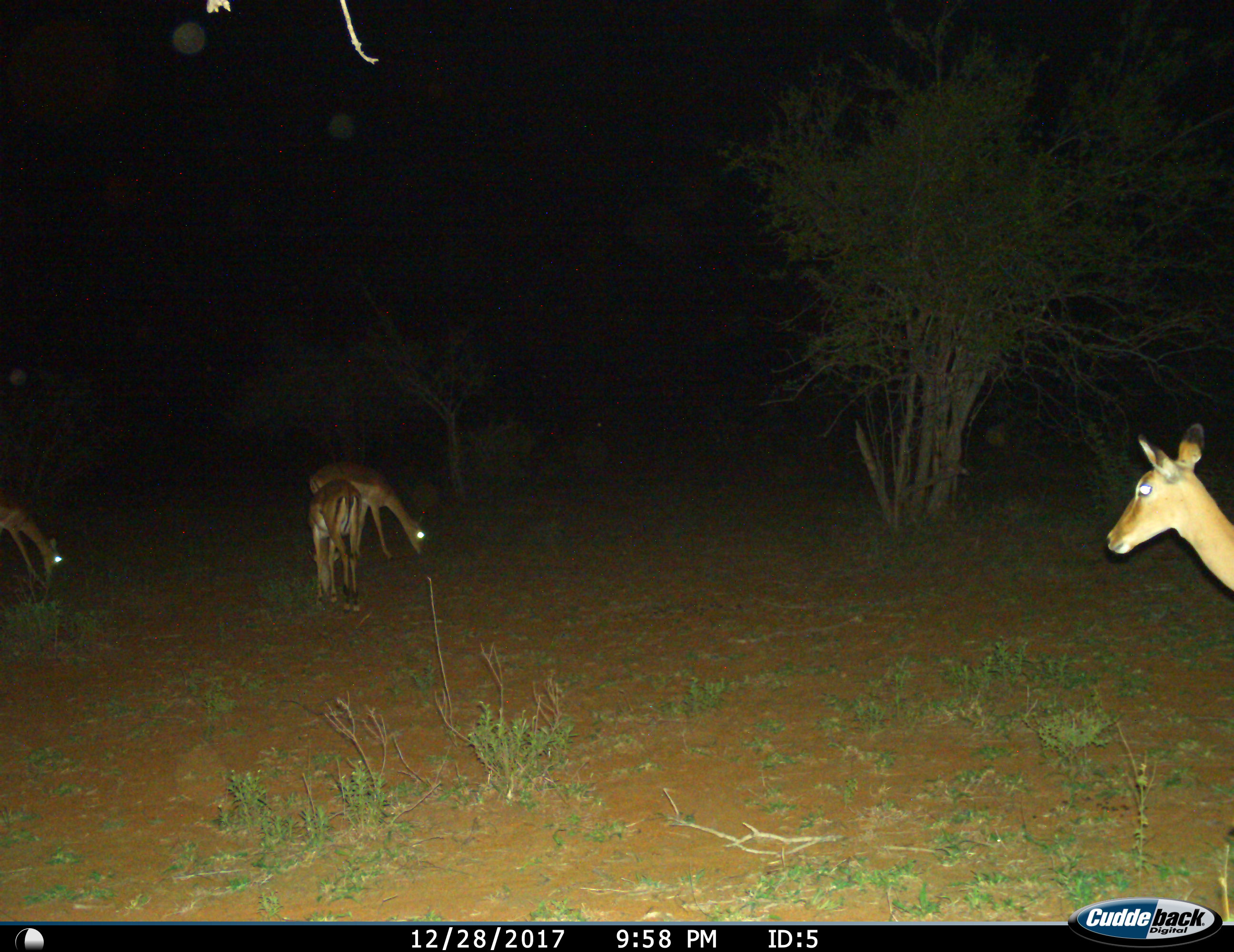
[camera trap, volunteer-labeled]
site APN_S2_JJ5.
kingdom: Animalia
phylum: Chordata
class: Mammalia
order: Artiodactyla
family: Bovidae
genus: Aepyceros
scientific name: Aepyceros melampus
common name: impala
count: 4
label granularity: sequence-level